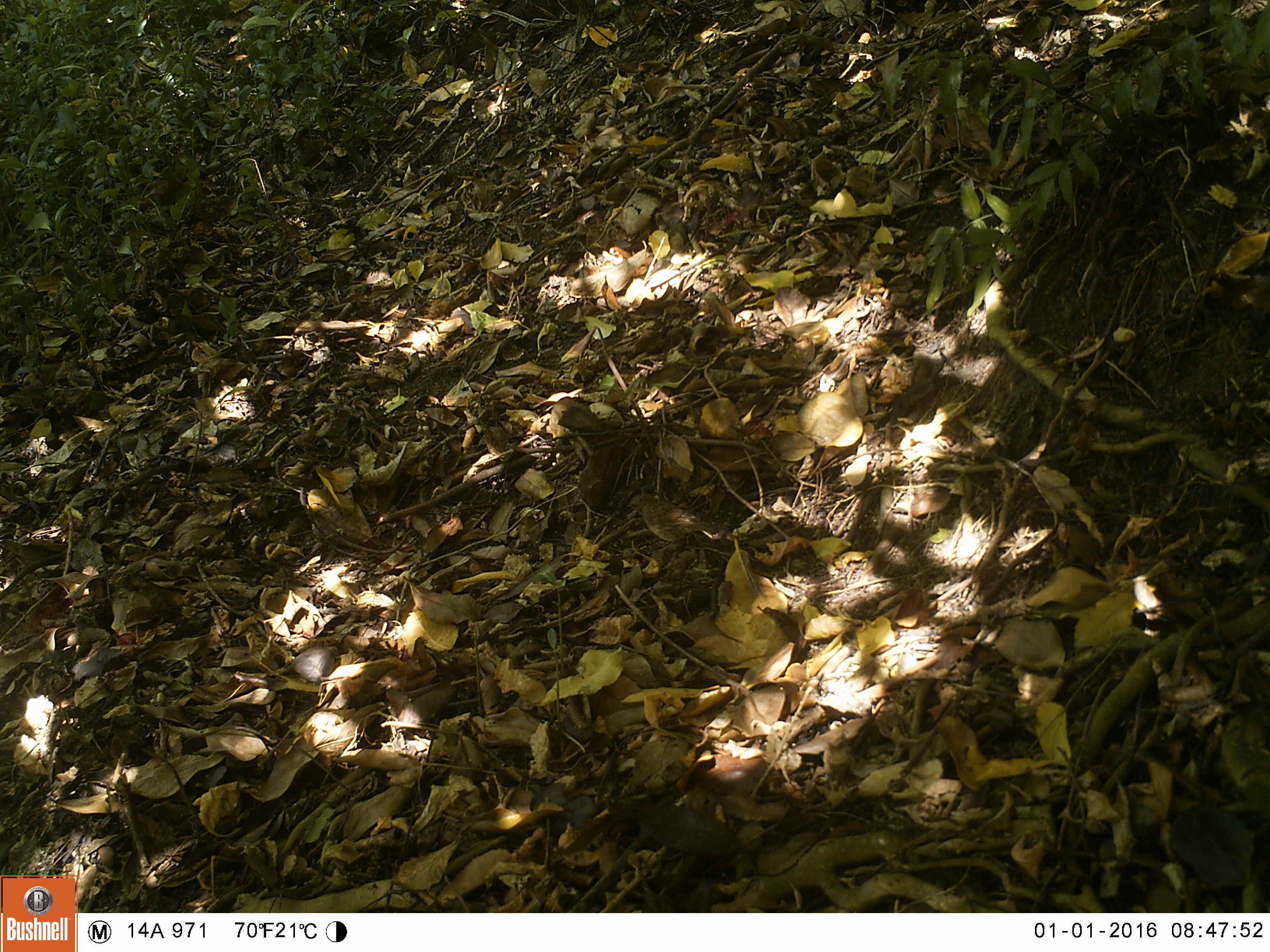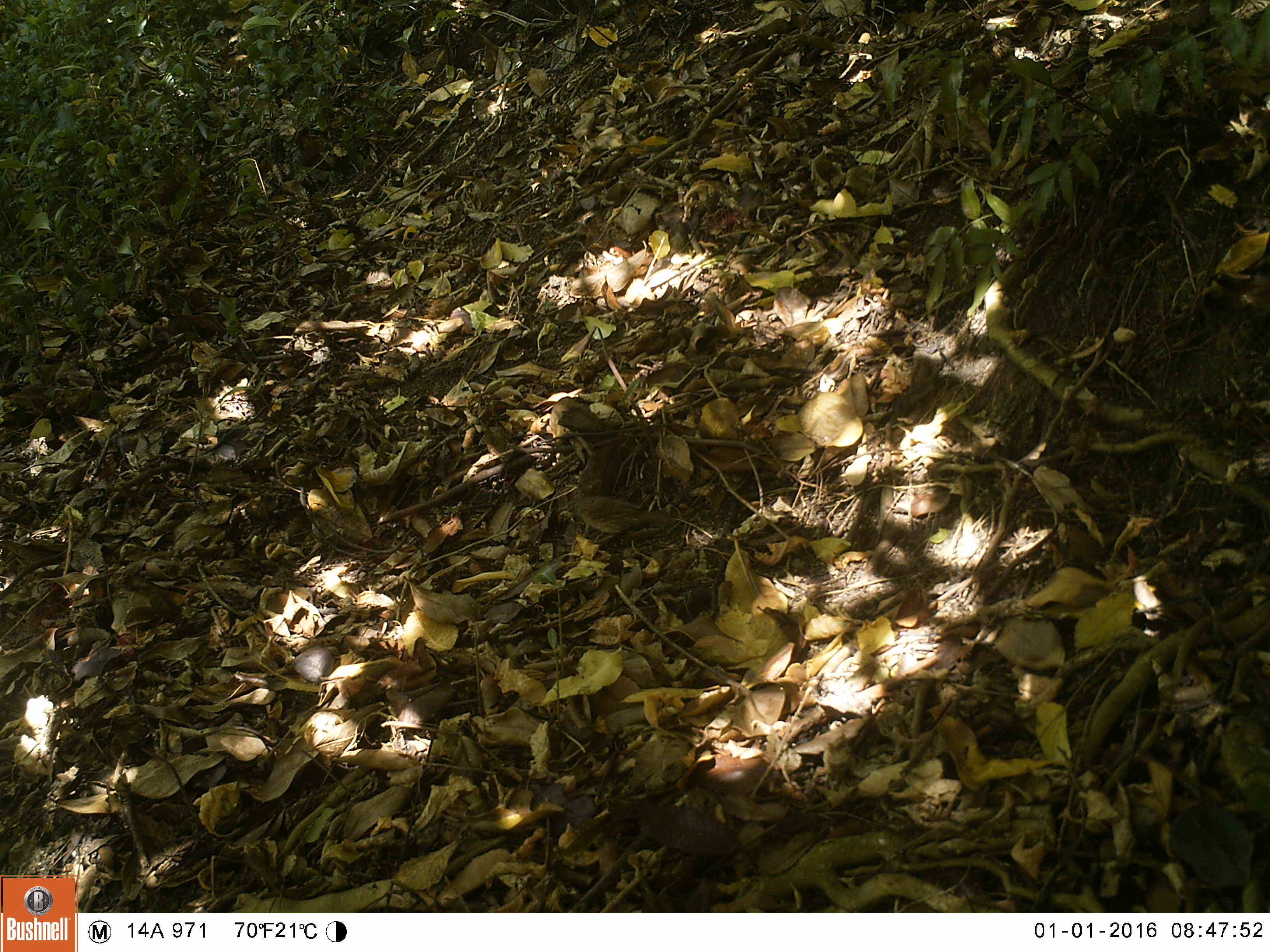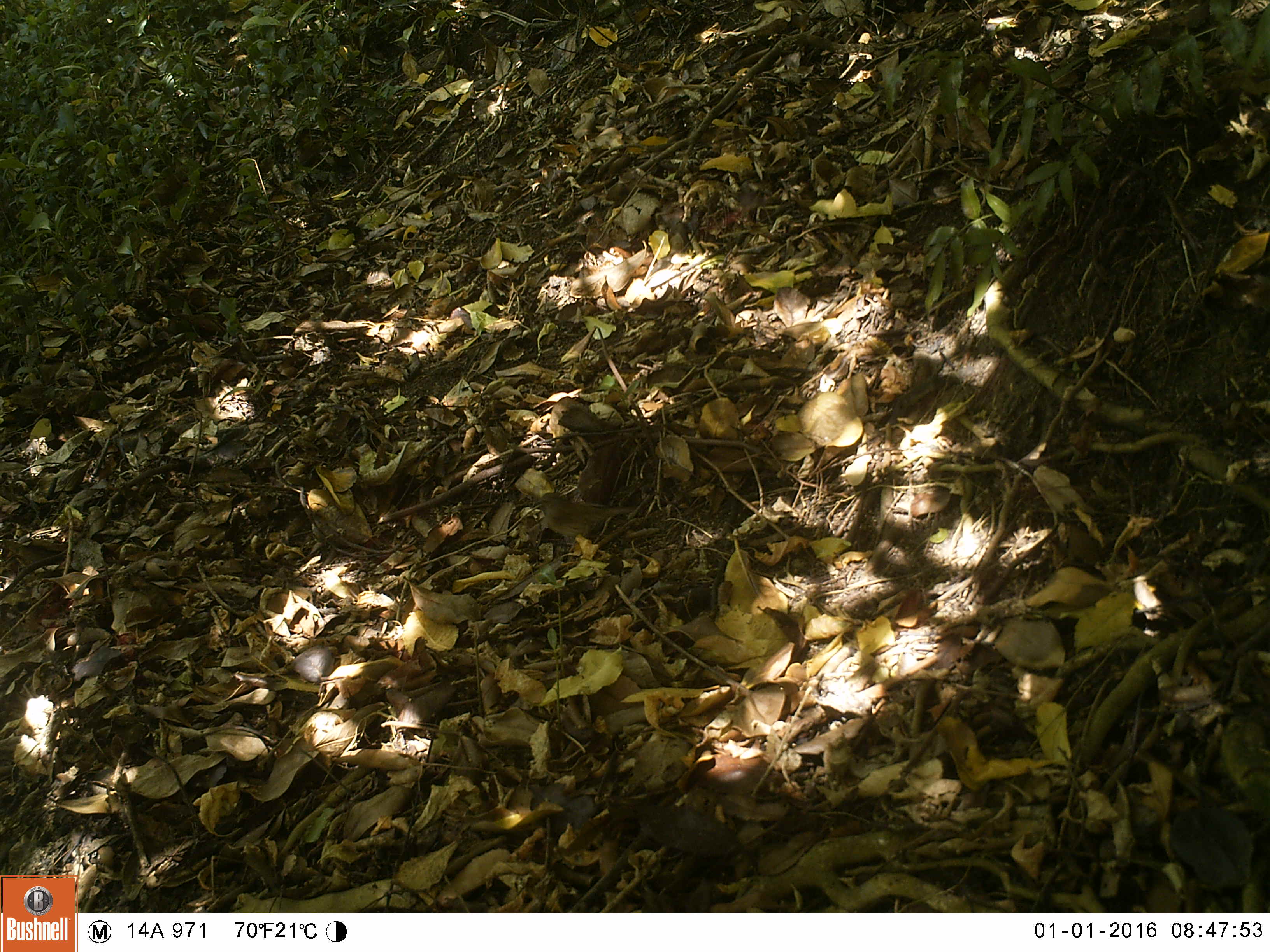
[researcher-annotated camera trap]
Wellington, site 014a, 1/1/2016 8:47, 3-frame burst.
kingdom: Animalia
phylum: Chordata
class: Aves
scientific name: Aves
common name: bird